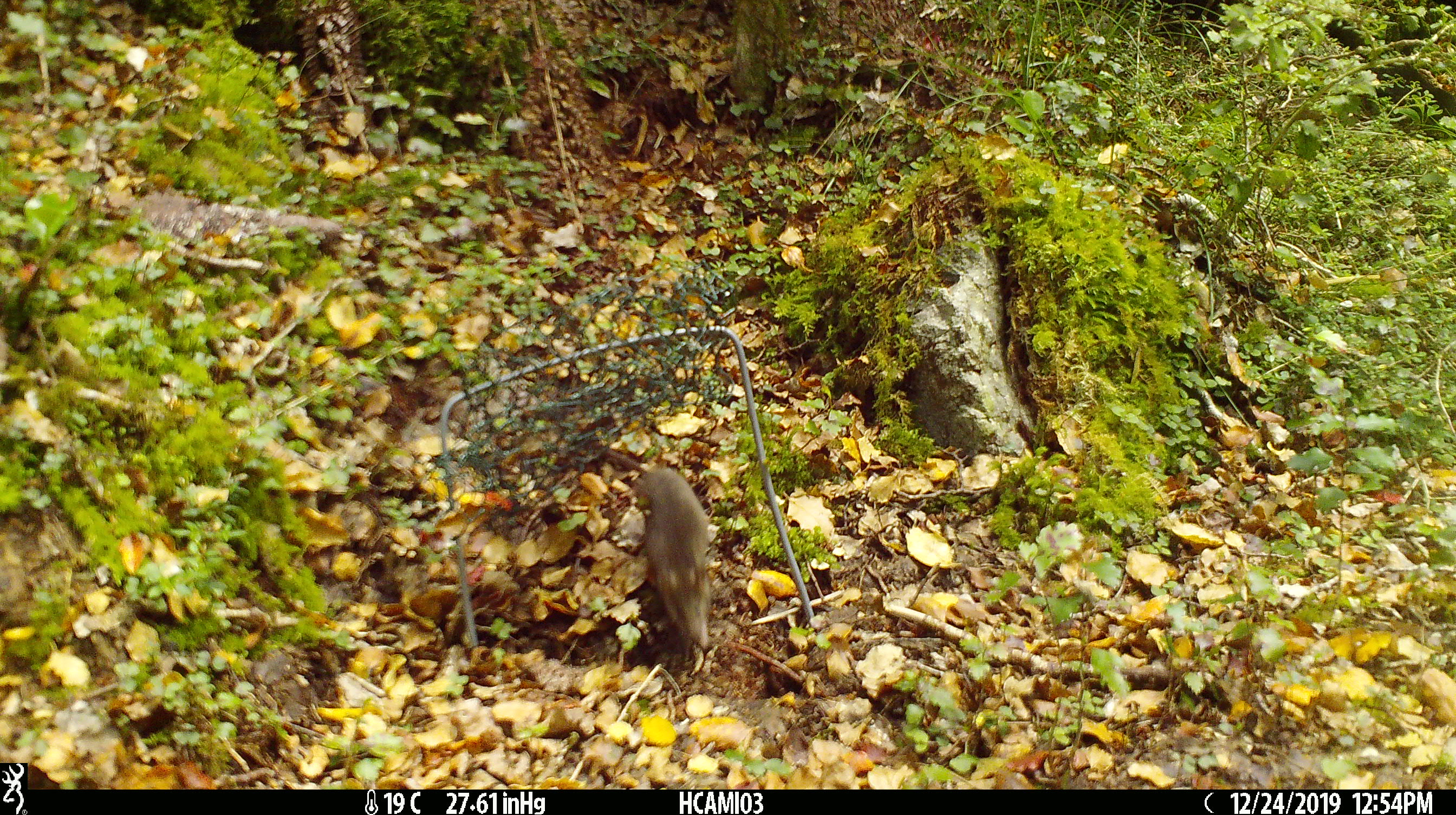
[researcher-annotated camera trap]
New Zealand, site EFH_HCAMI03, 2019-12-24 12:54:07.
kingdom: Animalia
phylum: Chordata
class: Mammalia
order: Rodentia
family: Muridae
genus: Mus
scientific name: Mus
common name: mouse